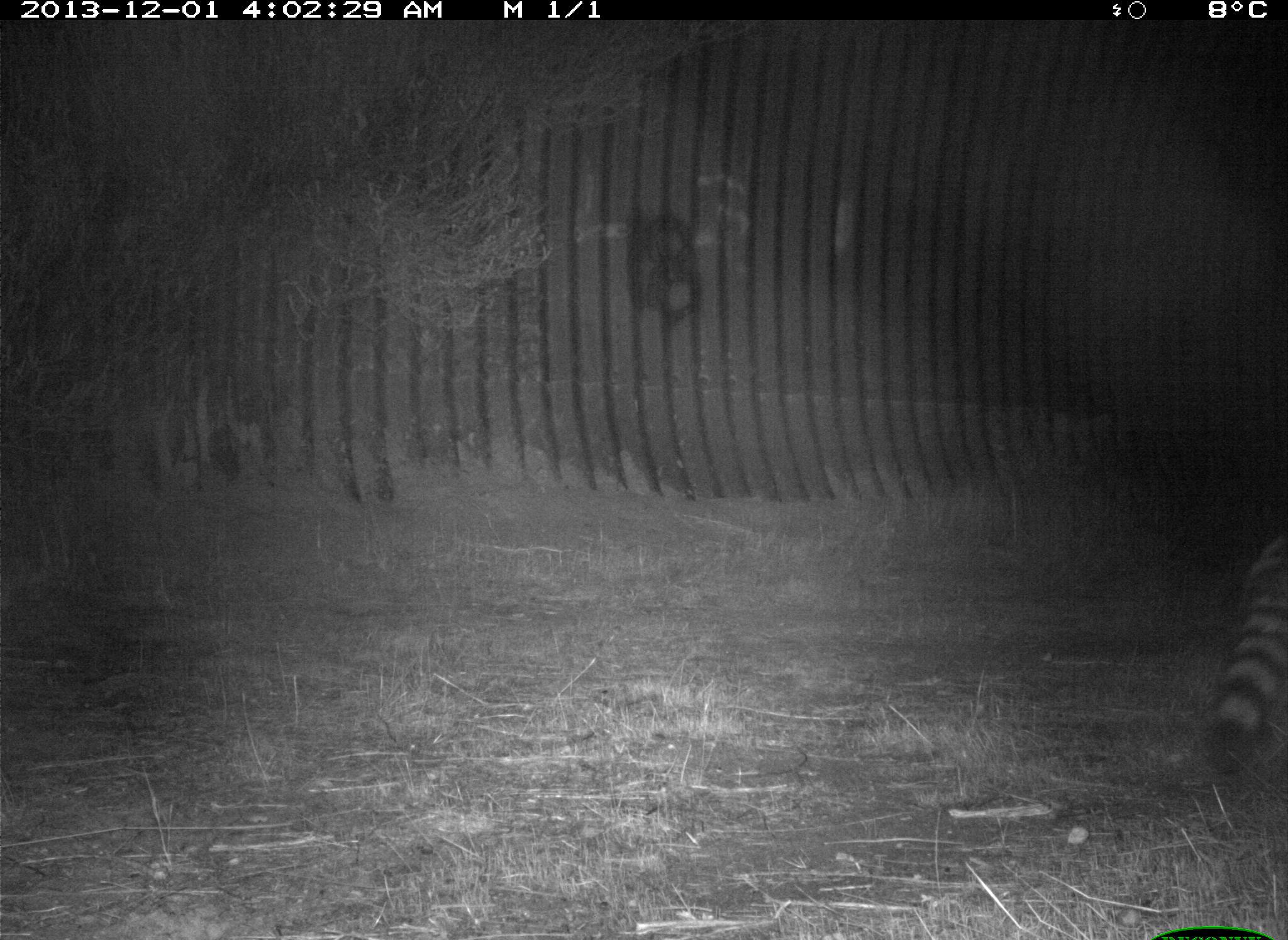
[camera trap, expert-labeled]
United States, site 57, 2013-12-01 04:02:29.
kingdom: Animalia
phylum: Chordata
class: Mammalia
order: Carnivora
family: Procyonidae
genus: Procyon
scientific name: Procyon lotor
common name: raccoon